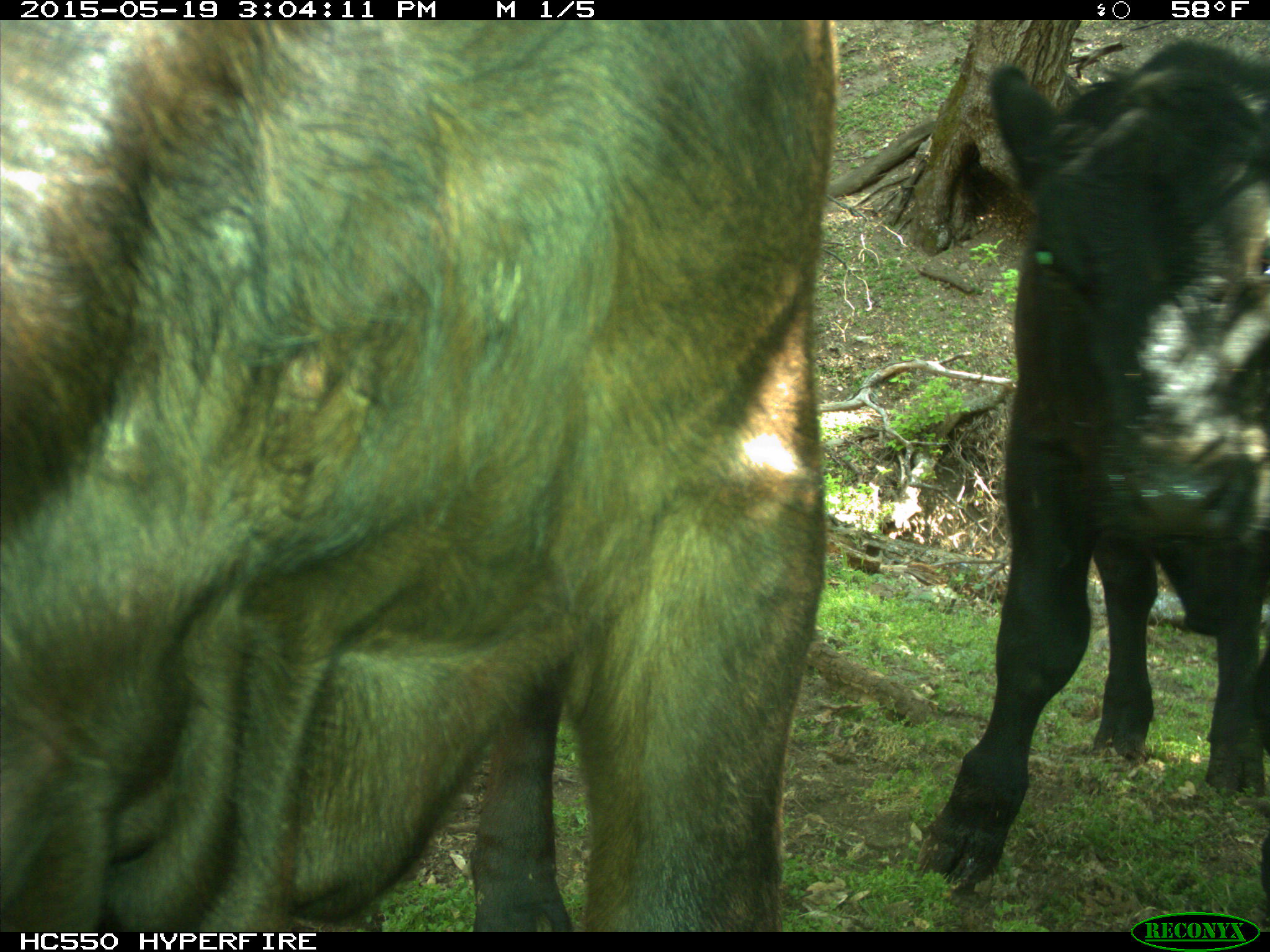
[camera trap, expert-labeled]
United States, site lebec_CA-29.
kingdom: Animalia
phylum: Chordata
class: Mammalia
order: Artiodactyla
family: Bovidae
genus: Bos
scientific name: Bos taurus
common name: domestic cow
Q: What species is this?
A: Bos taurus (domestic cow).